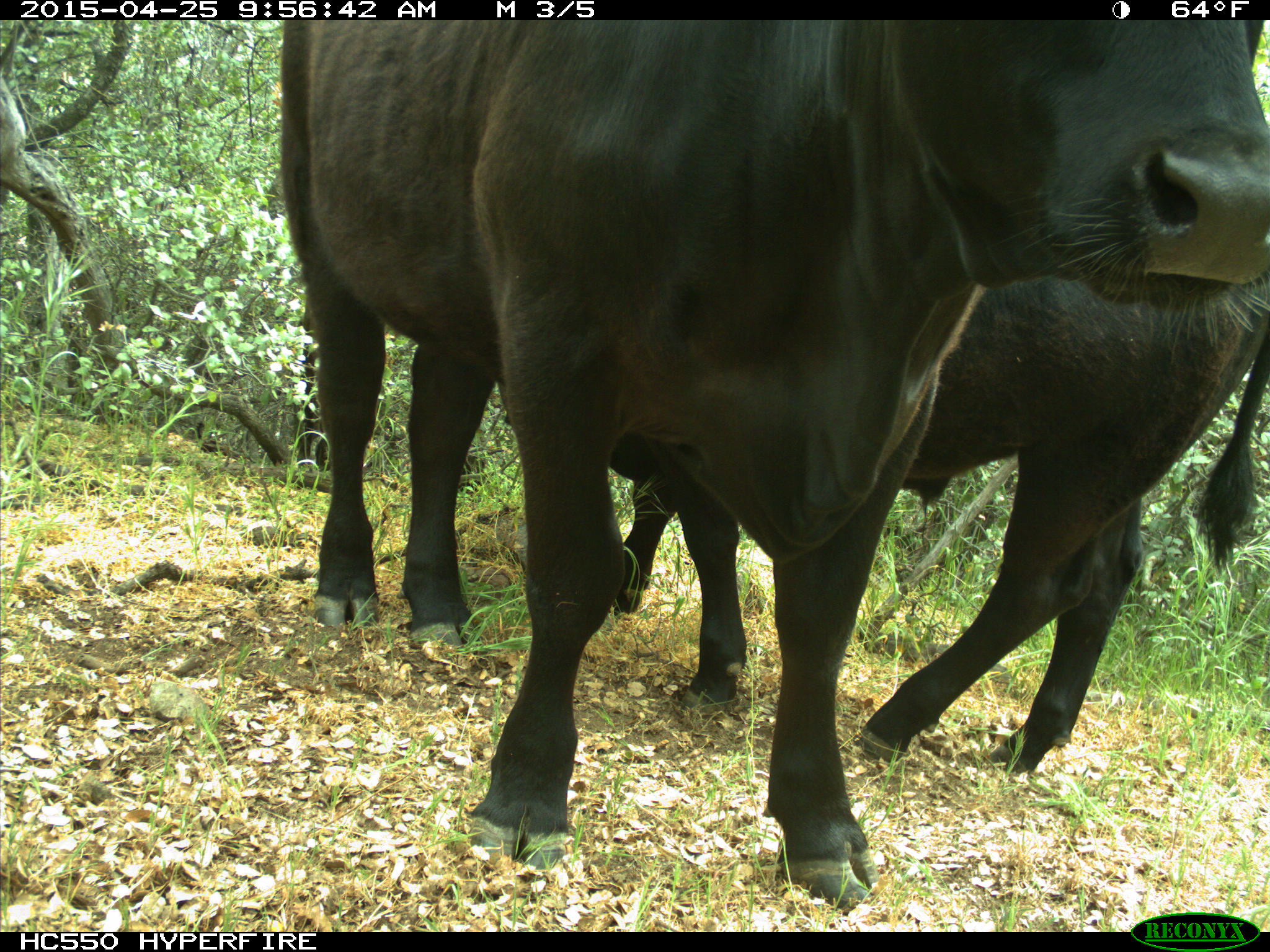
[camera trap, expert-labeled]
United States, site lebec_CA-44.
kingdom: Animalia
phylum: Chordata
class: Mammalia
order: Artiodactyla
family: Suidae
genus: Sus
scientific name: Sus scrofa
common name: wild boar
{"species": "Sus scrofa (wild boar)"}